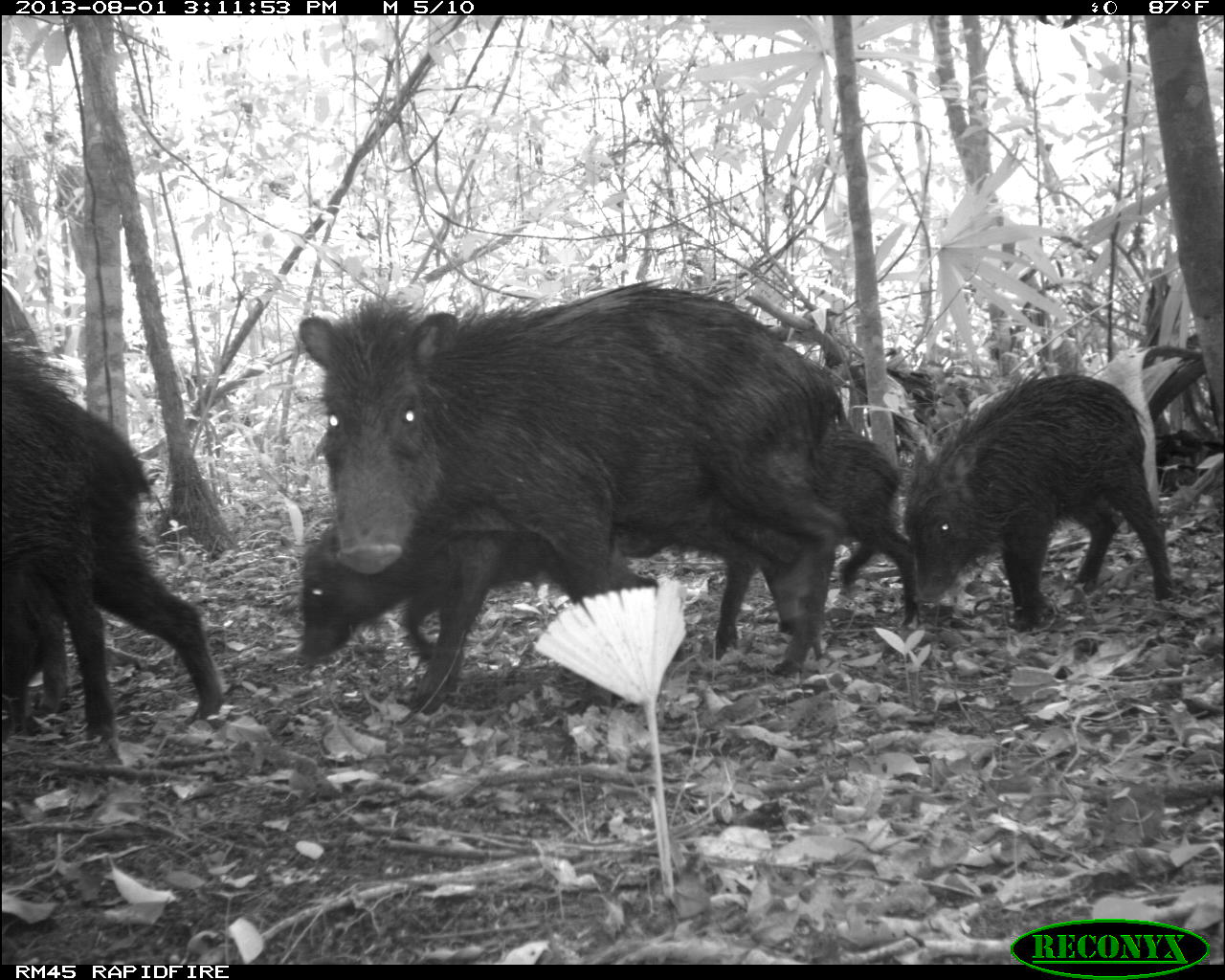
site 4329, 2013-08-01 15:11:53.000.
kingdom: Animalia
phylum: Chordata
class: Mammalia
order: Artiodactyla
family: Tayassuidae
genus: Tayassu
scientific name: Tayassu pecari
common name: white-lipped peccary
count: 14